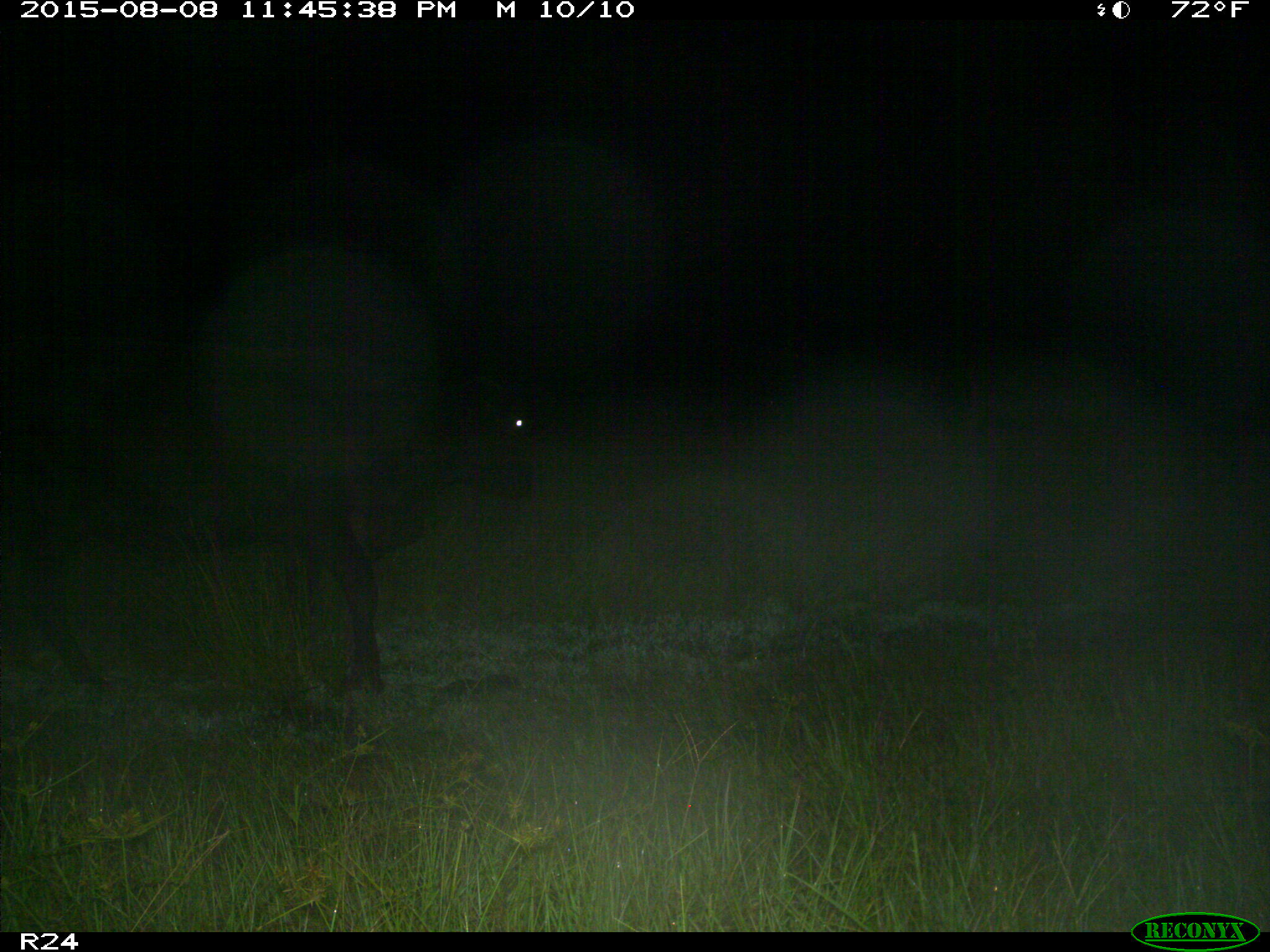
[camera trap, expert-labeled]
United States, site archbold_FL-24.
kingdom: Animalia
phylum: Chordata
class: Mammalia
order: Artiodactyla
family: Bovidae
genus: Bos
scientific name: Bos taurus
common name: domestic cow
Bos taurus (domestic cow).